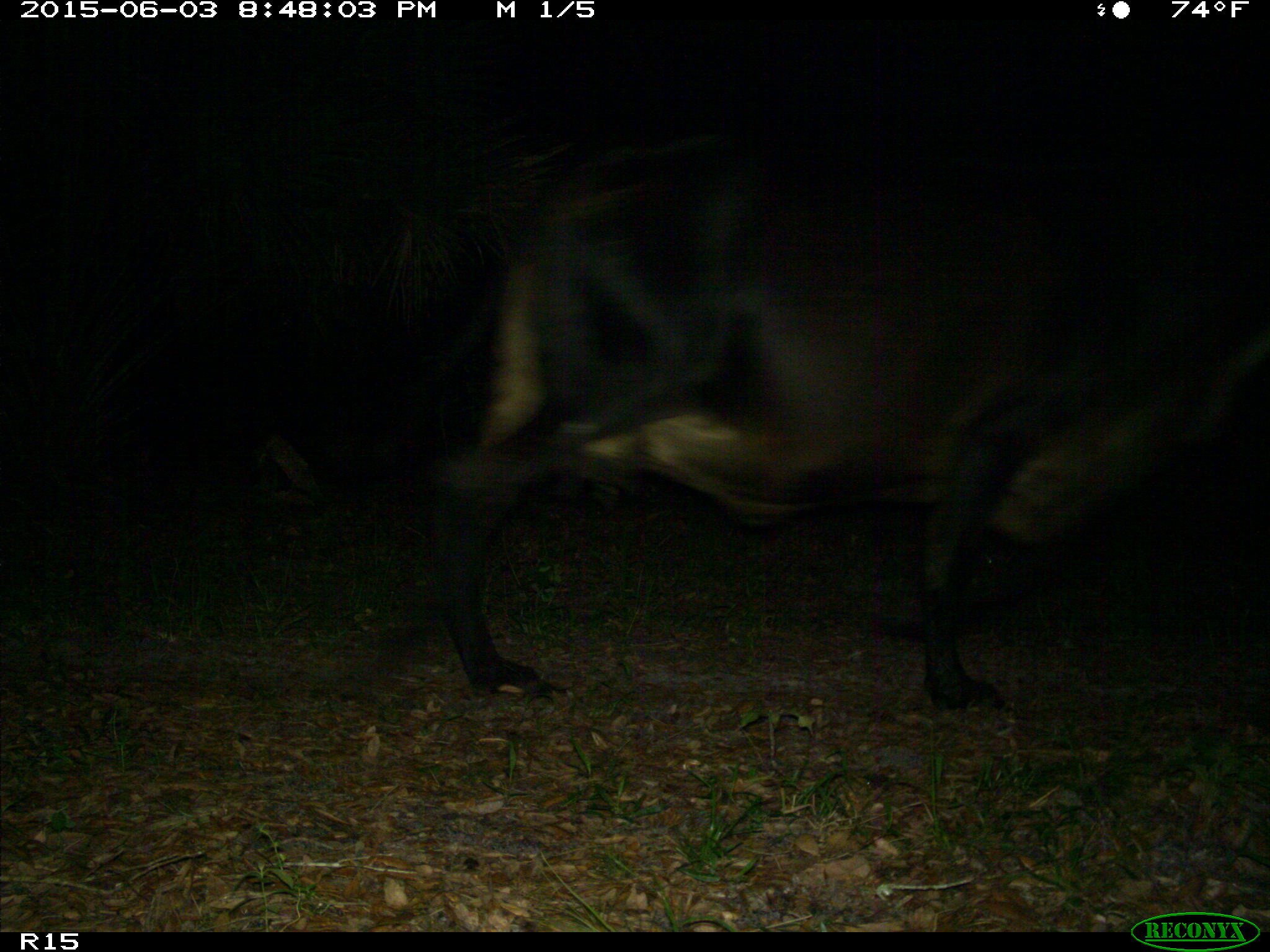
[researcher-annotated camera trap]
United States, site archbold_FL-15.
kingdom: Animalia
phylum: Chordata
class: Mammalia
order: Artiodactyla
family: Bovidae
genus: Bos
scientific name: Bos taurus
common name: domestic cow